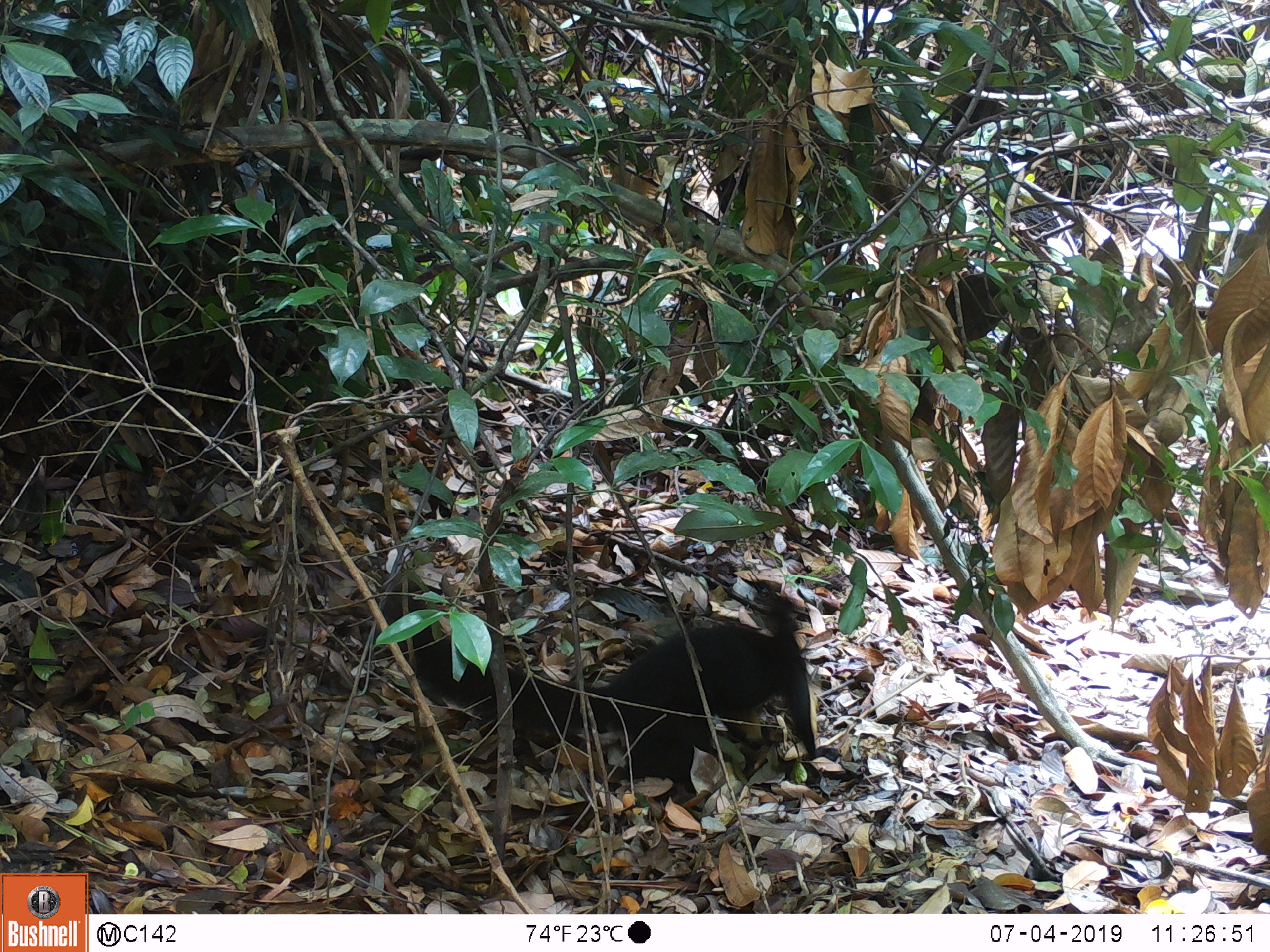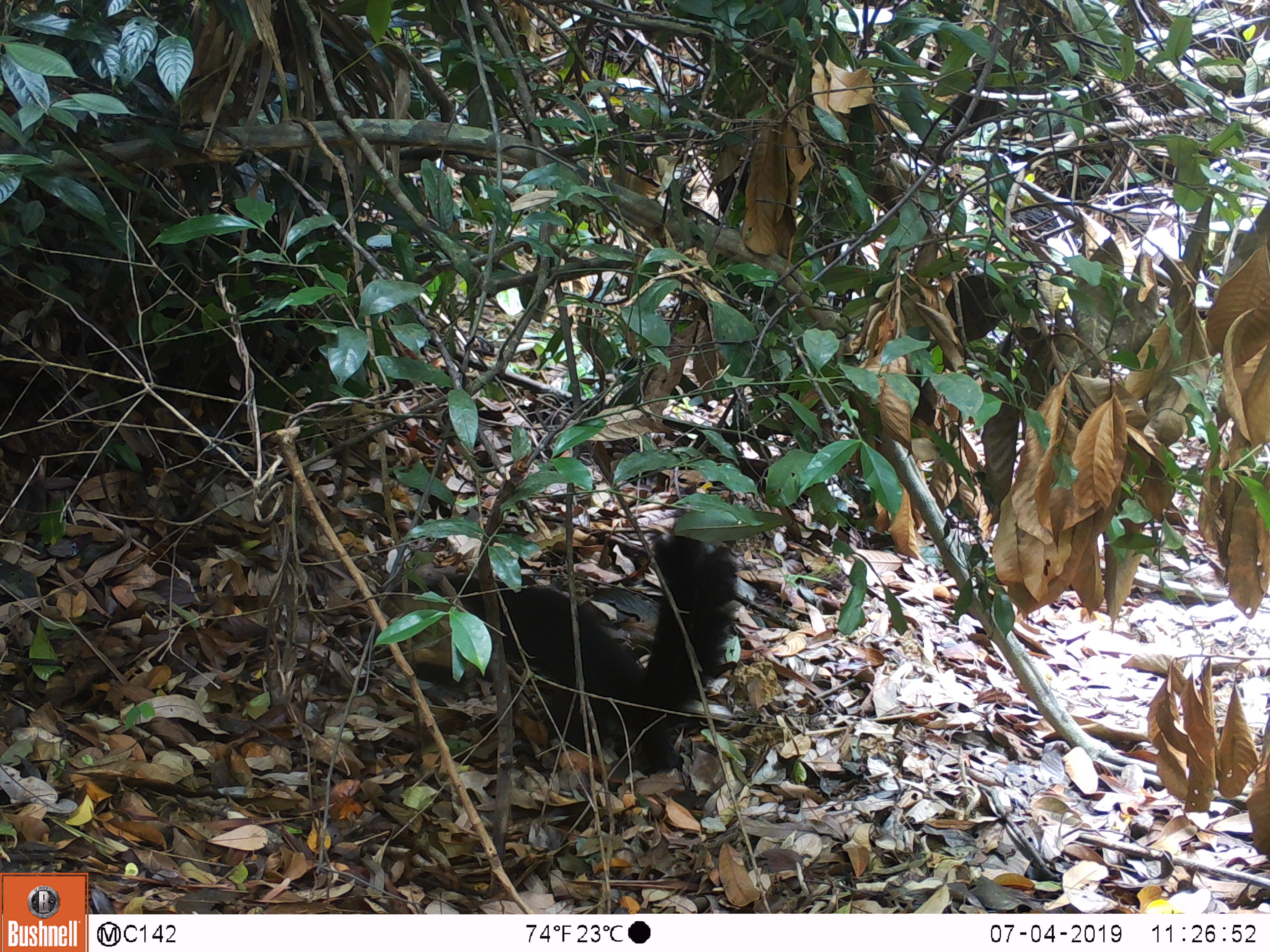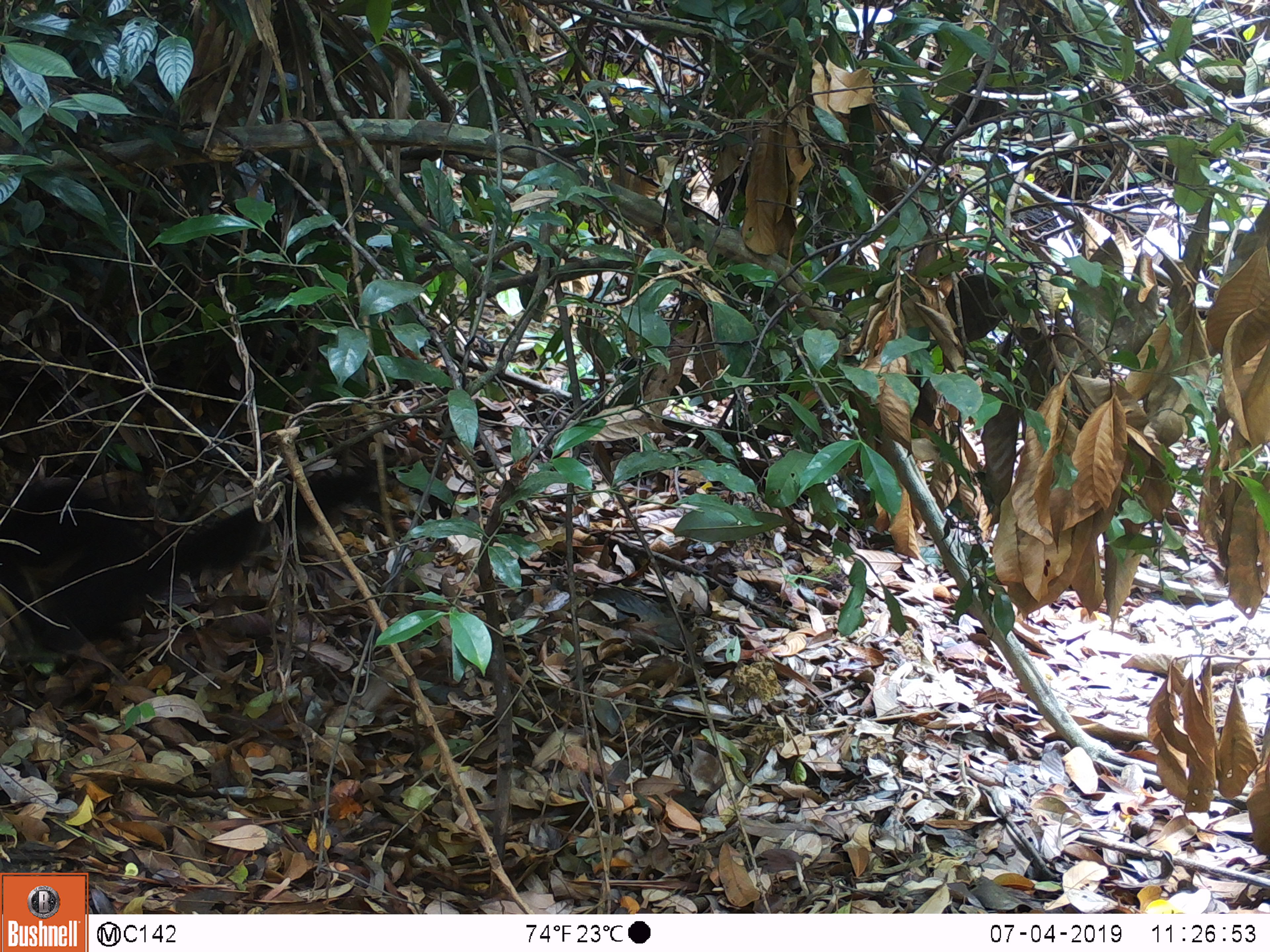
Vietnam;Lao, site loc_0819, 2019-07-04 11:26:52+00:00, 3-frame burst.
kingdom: Animalia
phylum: Chordata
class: Mammalia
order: Rodentia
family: Sciuridae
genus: Ratufa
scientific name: Ratufa bicolor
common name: black giant squirrel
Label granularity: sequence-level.